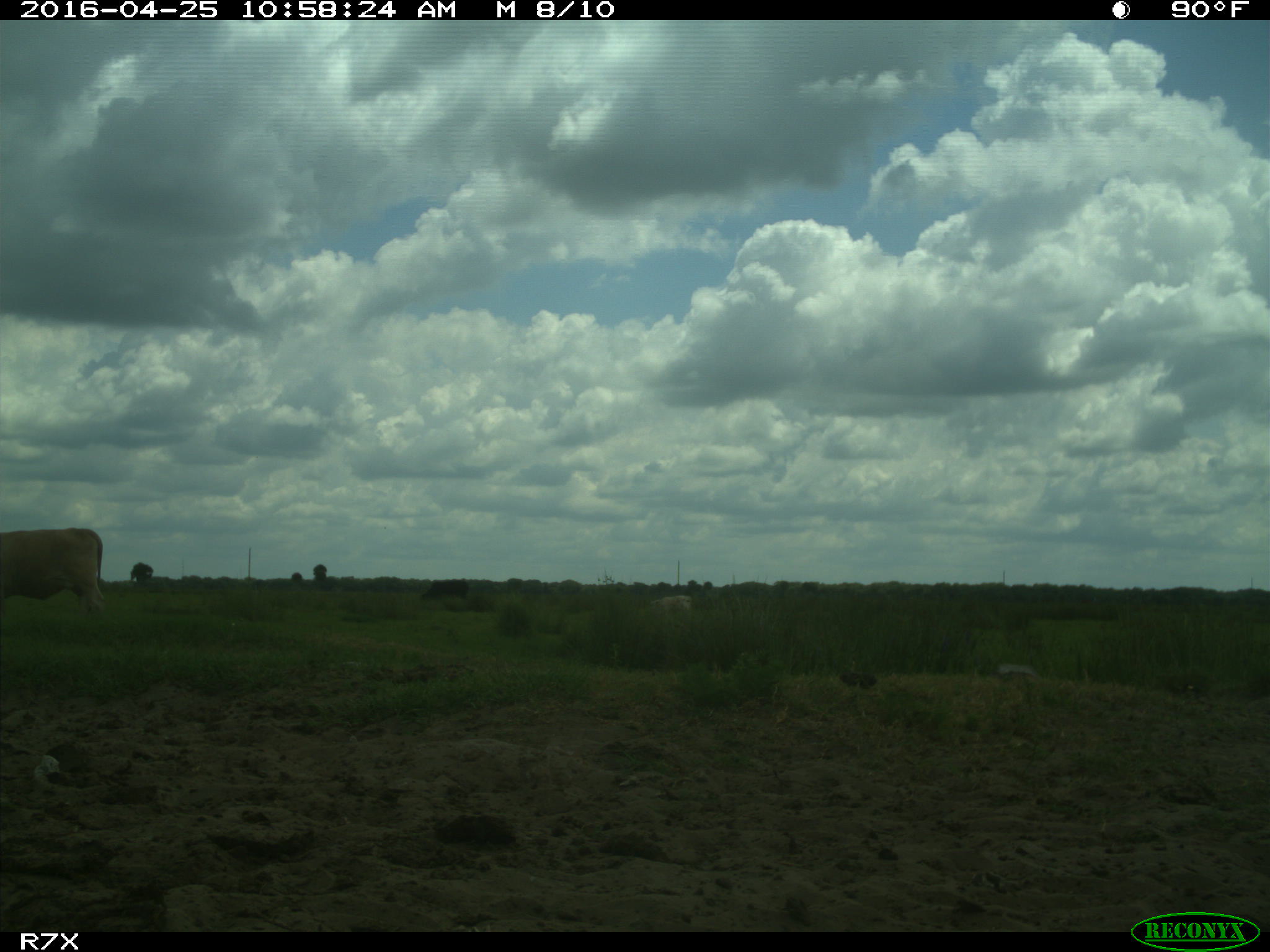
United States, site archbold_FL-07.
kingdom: Animalia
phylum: Chordata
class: Mammalia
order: Artiodactyla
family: Bovidae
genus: Bos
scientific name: Bos taurus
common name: domestic cow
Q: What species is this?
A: Bos taurus (domestic cow).